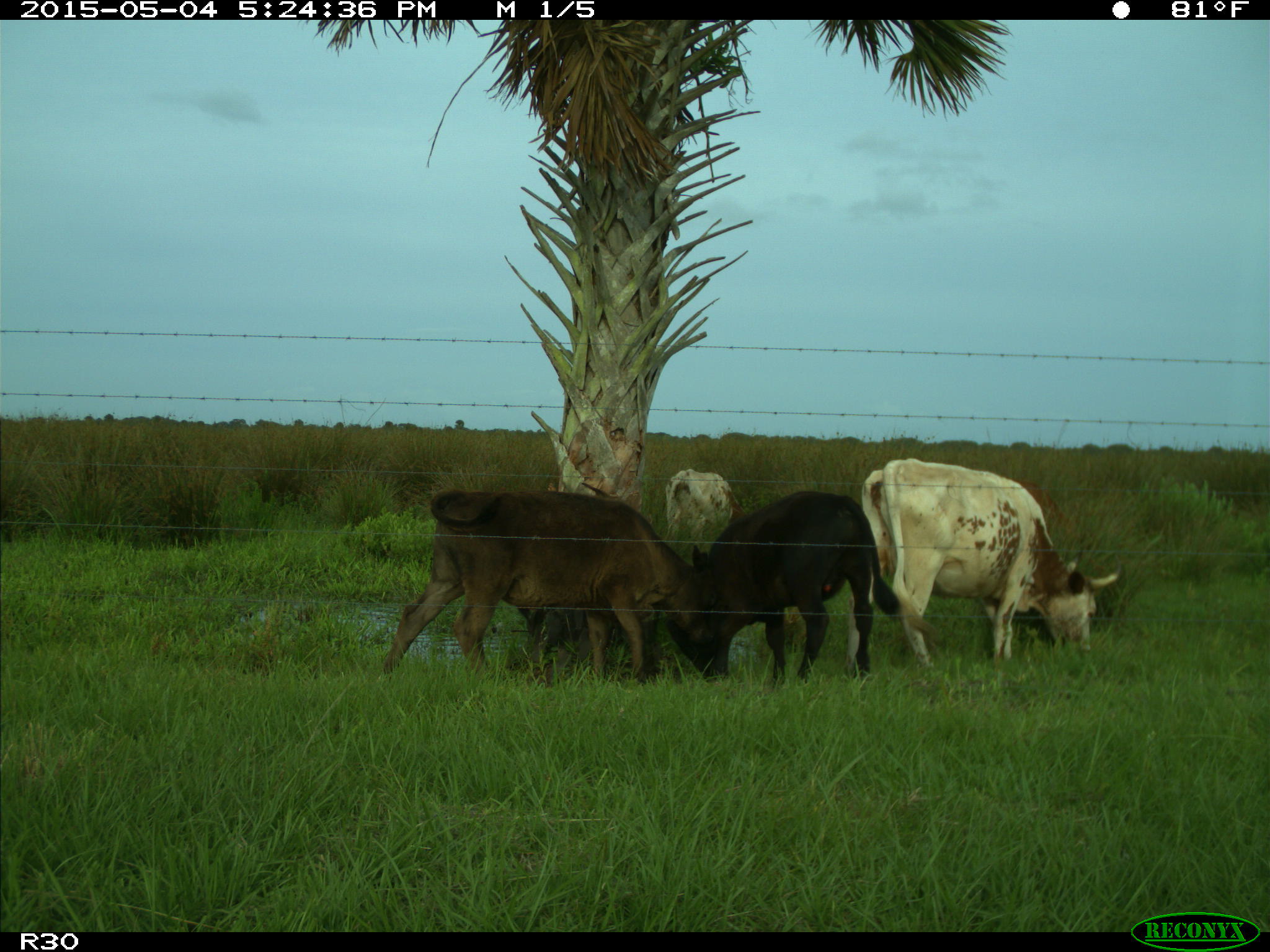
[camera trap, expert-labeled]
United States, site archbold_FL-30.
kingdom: Animalia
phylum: Chordata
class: Mammalia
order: Artiodactyla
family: Bovidae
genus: Bos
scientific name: Bos taurus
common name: domestic cow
Bos taurus (domestic cow).